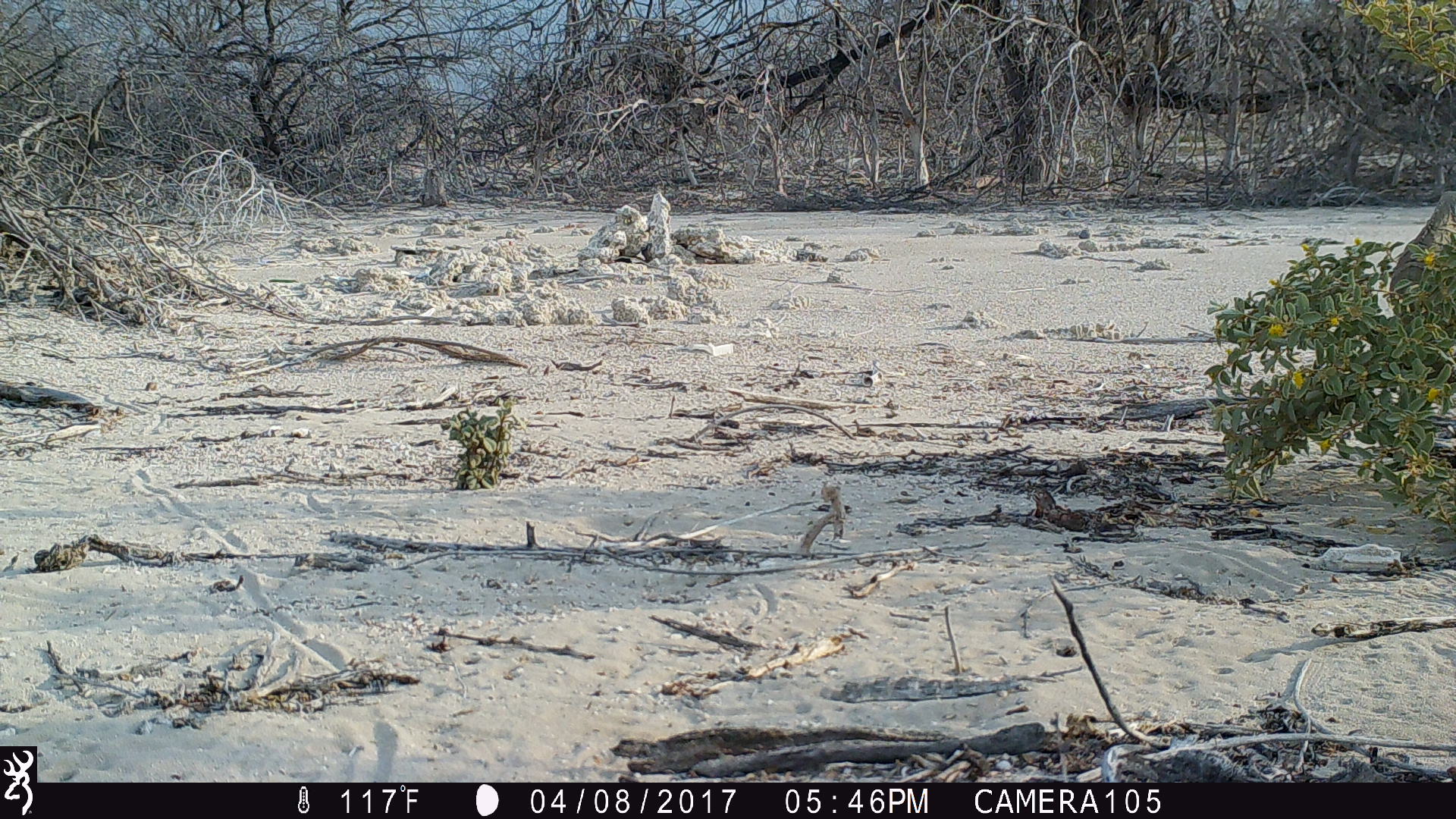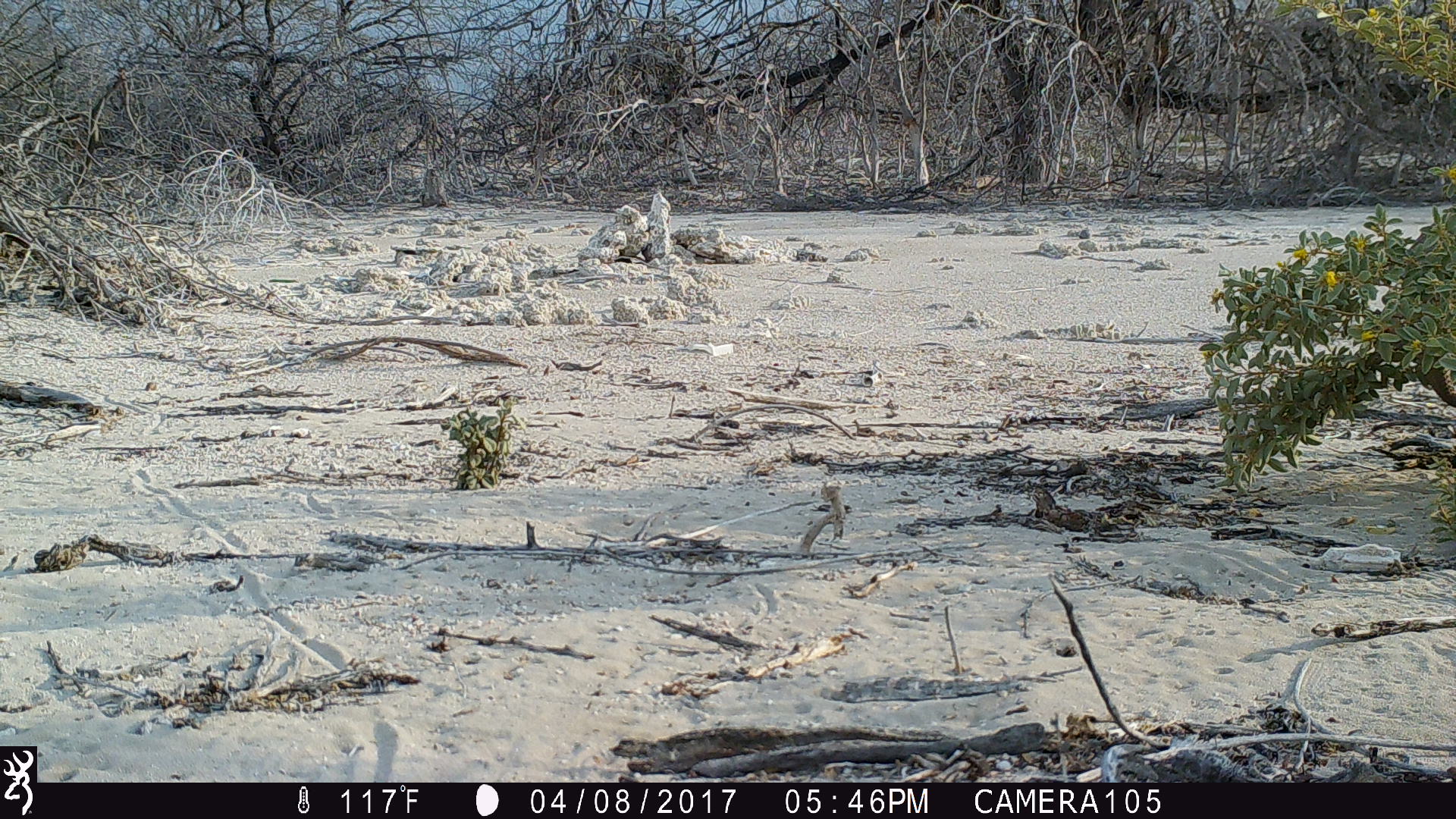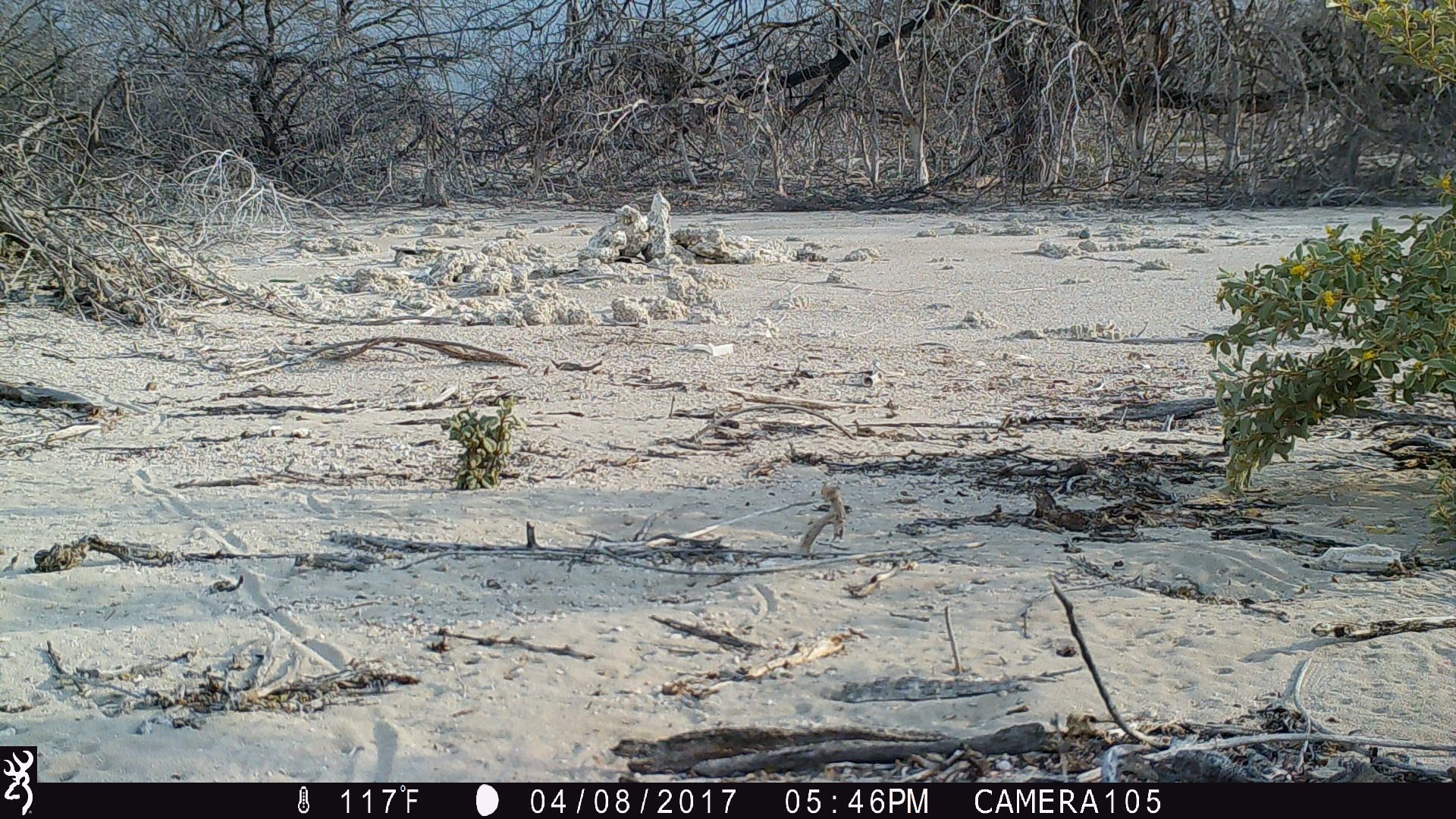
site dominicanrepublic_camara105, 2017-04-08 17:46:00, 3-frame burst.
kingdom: Animalia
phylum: Chordata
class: Reptilia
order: Squamata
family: Iguanidae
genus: Iguana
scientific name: Iguana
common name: typical iguanas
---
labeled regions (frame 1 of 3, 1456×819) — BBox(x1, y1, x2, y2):
iguana: BBox(1386, 179, 1456, 322)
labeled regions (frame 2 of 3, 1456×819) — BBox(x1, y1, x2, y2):
iguana: BBox(1398, 214, 1456, 404)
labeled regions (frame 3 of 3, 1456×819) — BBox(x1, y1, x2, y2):
iguana: BBox(1403, 206, 1456, 260)